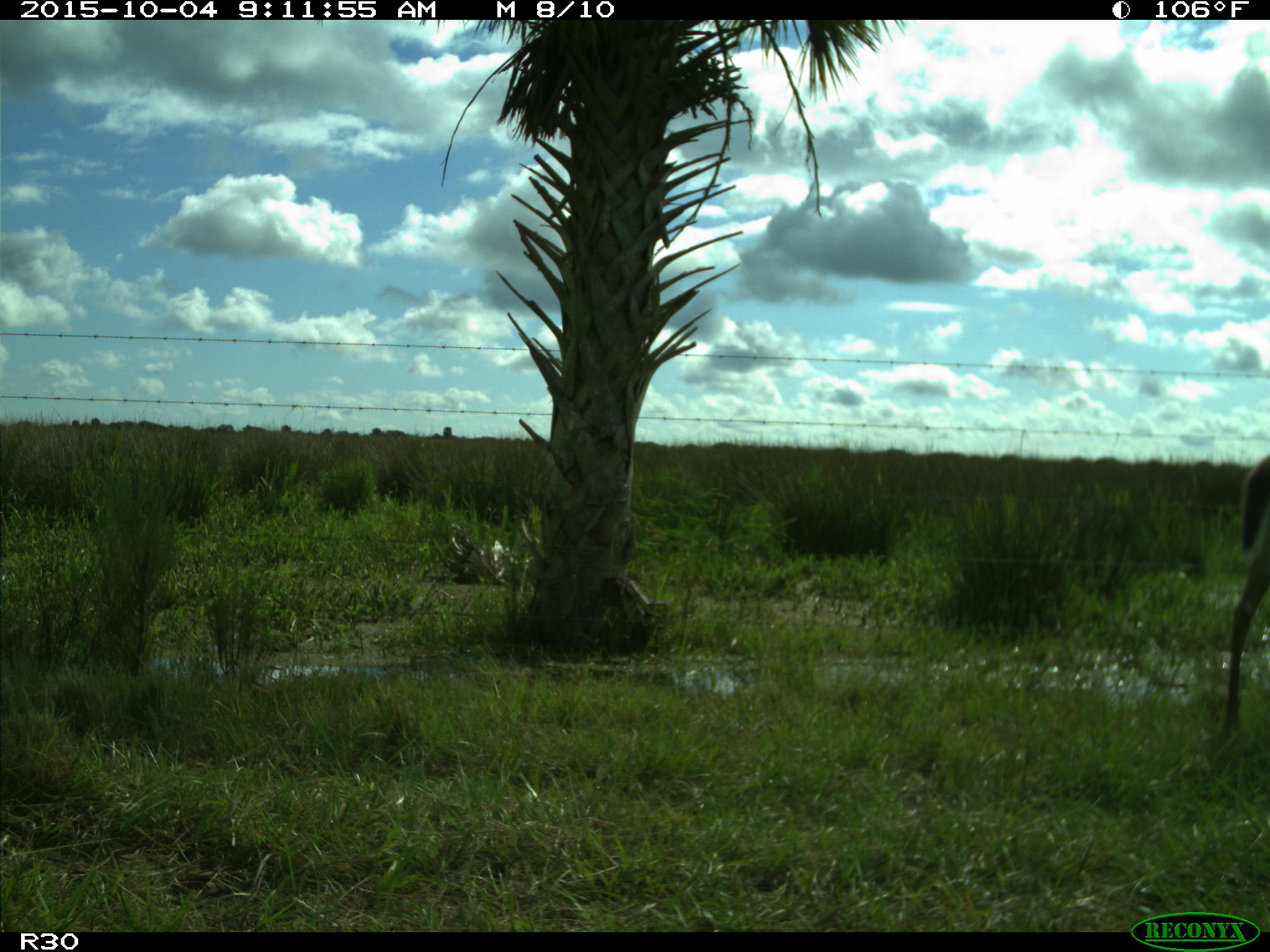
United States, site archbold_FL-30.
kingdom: Animalia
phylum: Chordata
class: Mammalia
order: Artiodactyla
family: Cervidae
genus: Odocoileus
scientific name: Odocoileus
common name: deer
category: unidentified deer